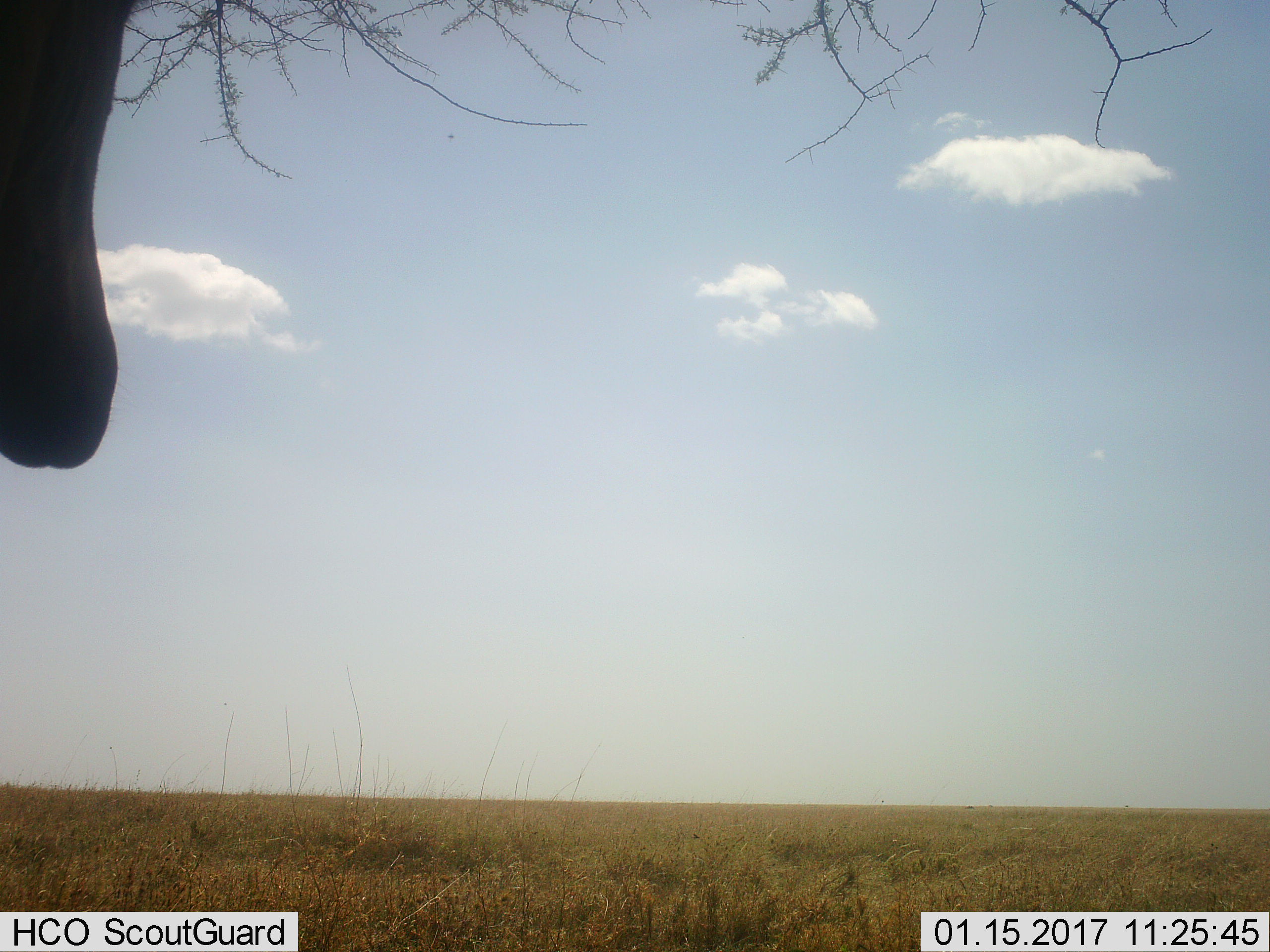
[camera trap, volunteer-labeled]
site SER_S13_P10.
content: unidentified animal